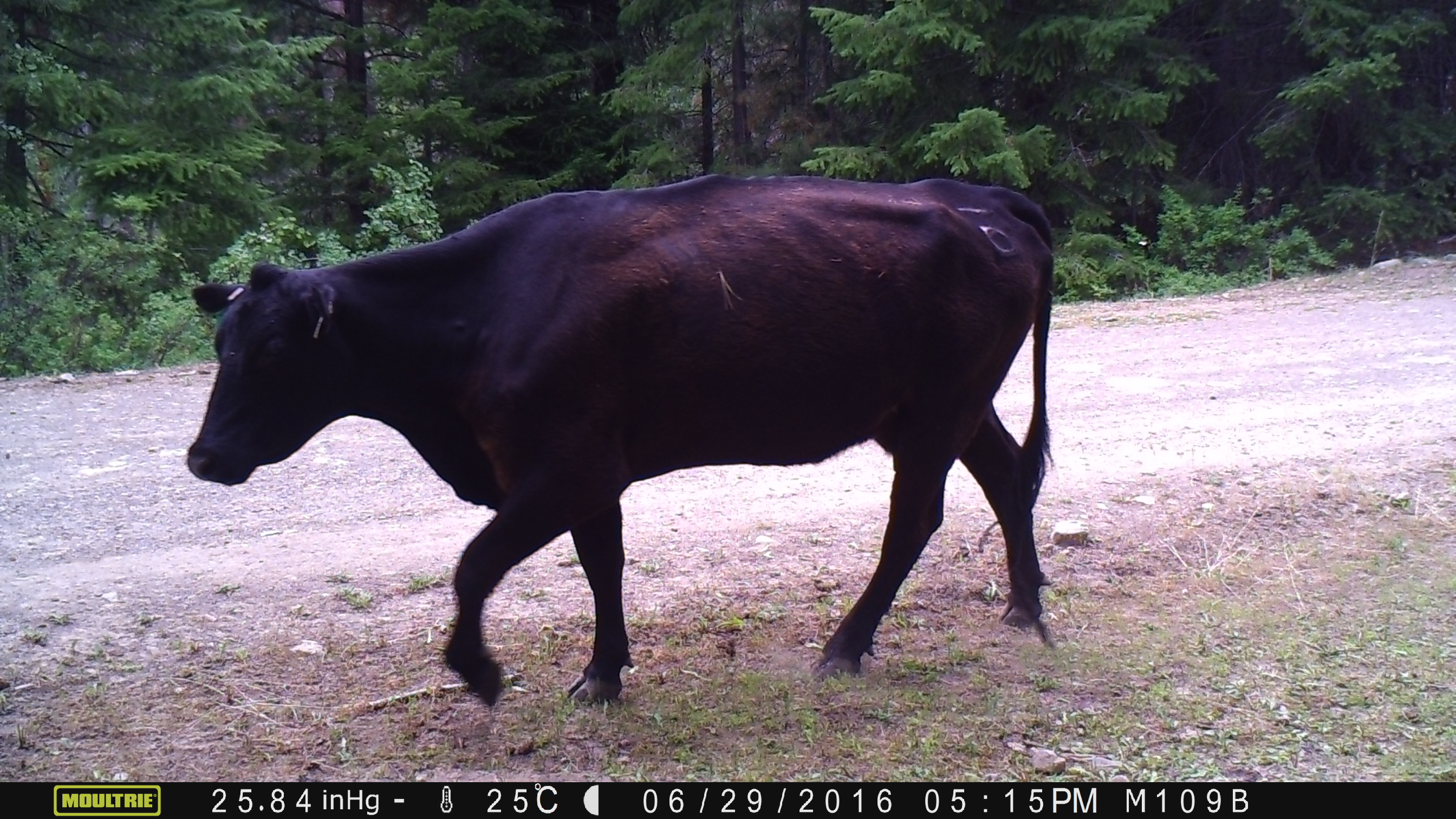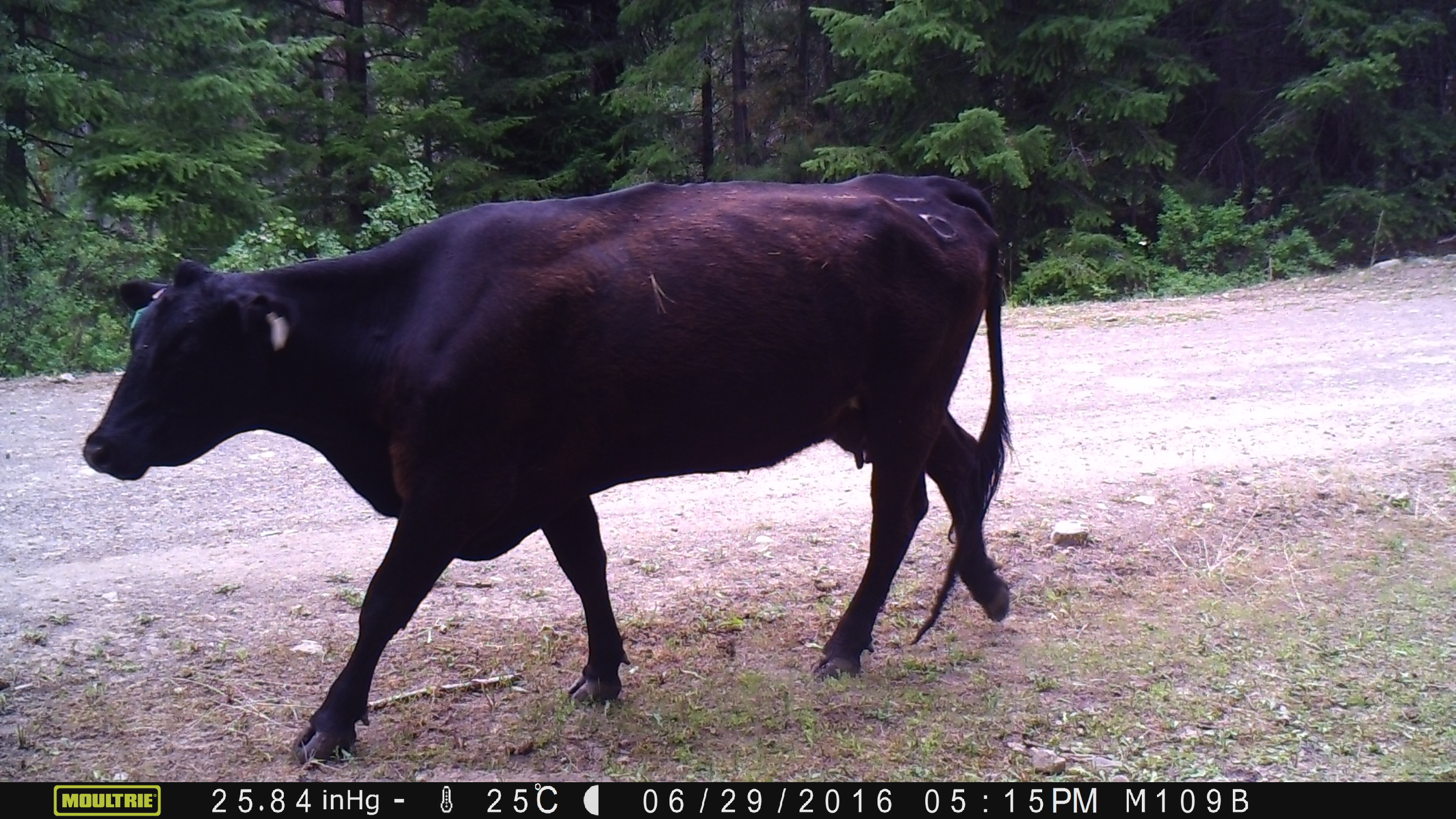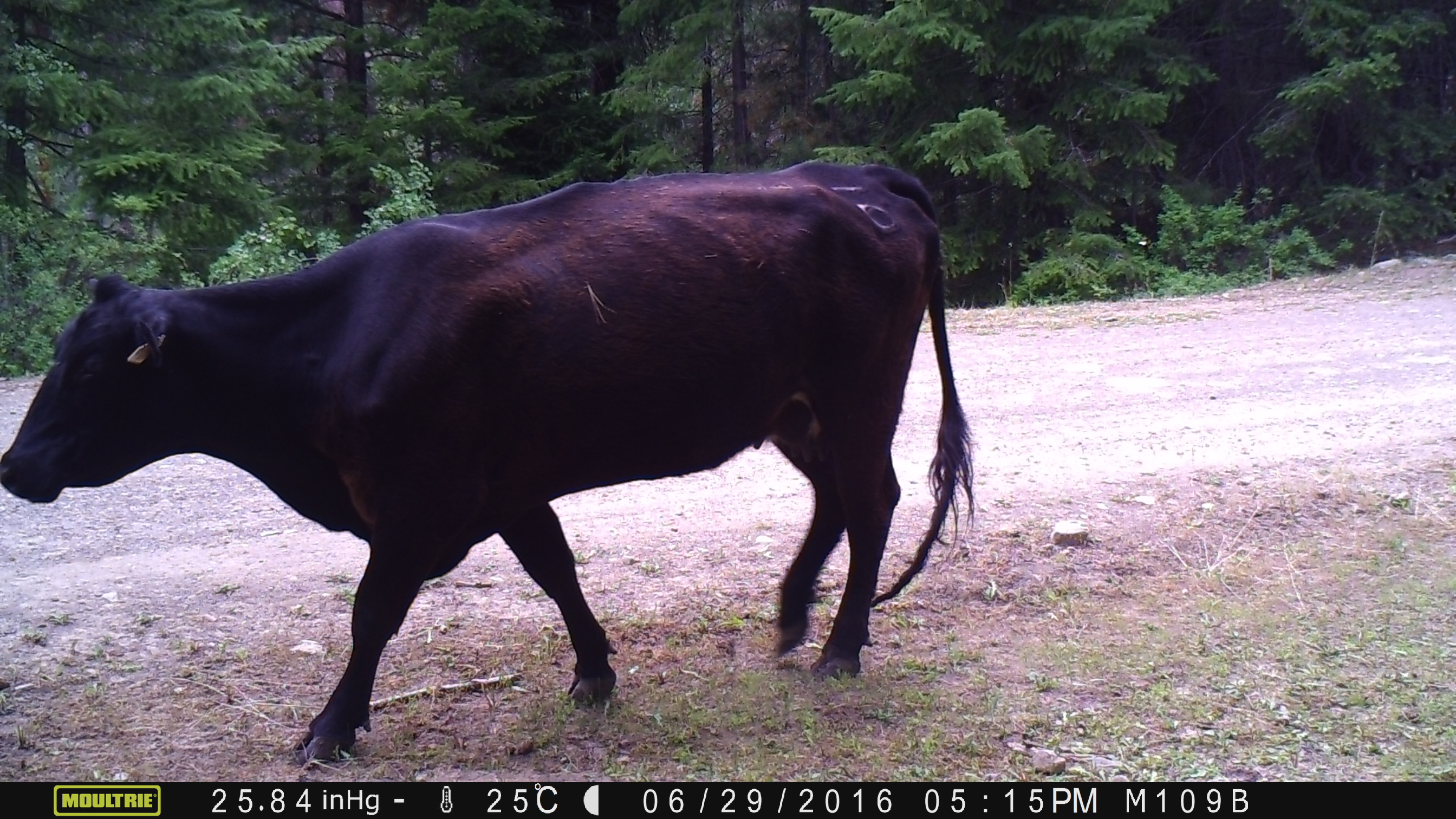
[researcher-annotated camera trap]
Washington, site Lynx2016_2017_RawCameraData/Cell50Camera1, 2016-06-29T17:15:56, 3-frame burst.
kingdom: Animalia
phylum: Chordata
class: Mammalia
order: Artiodactyla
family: Bovidae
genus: Bos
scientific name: Bos taurus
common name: domestic cattle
Domestic cattle (Bos taurus). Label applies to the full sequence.